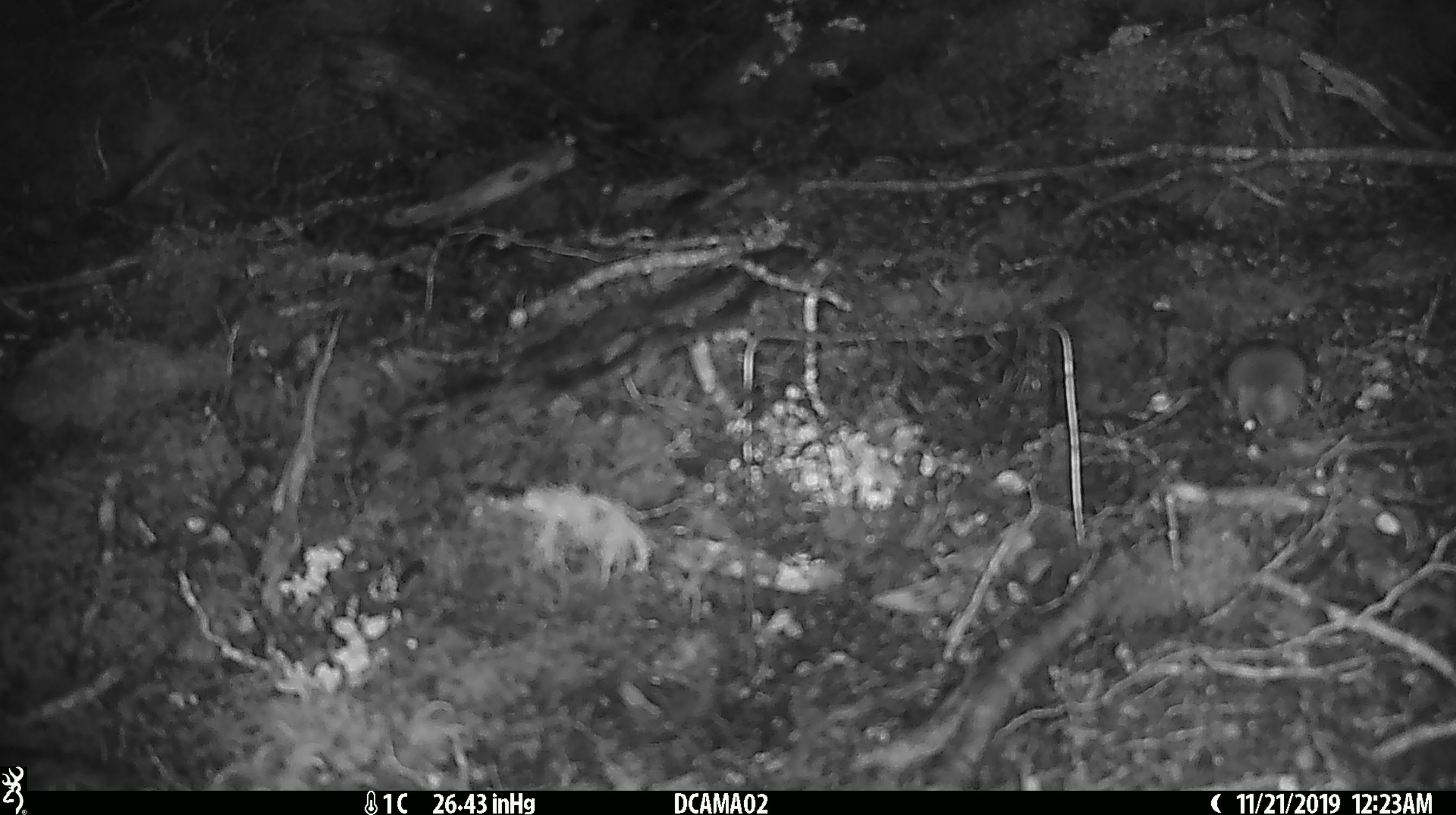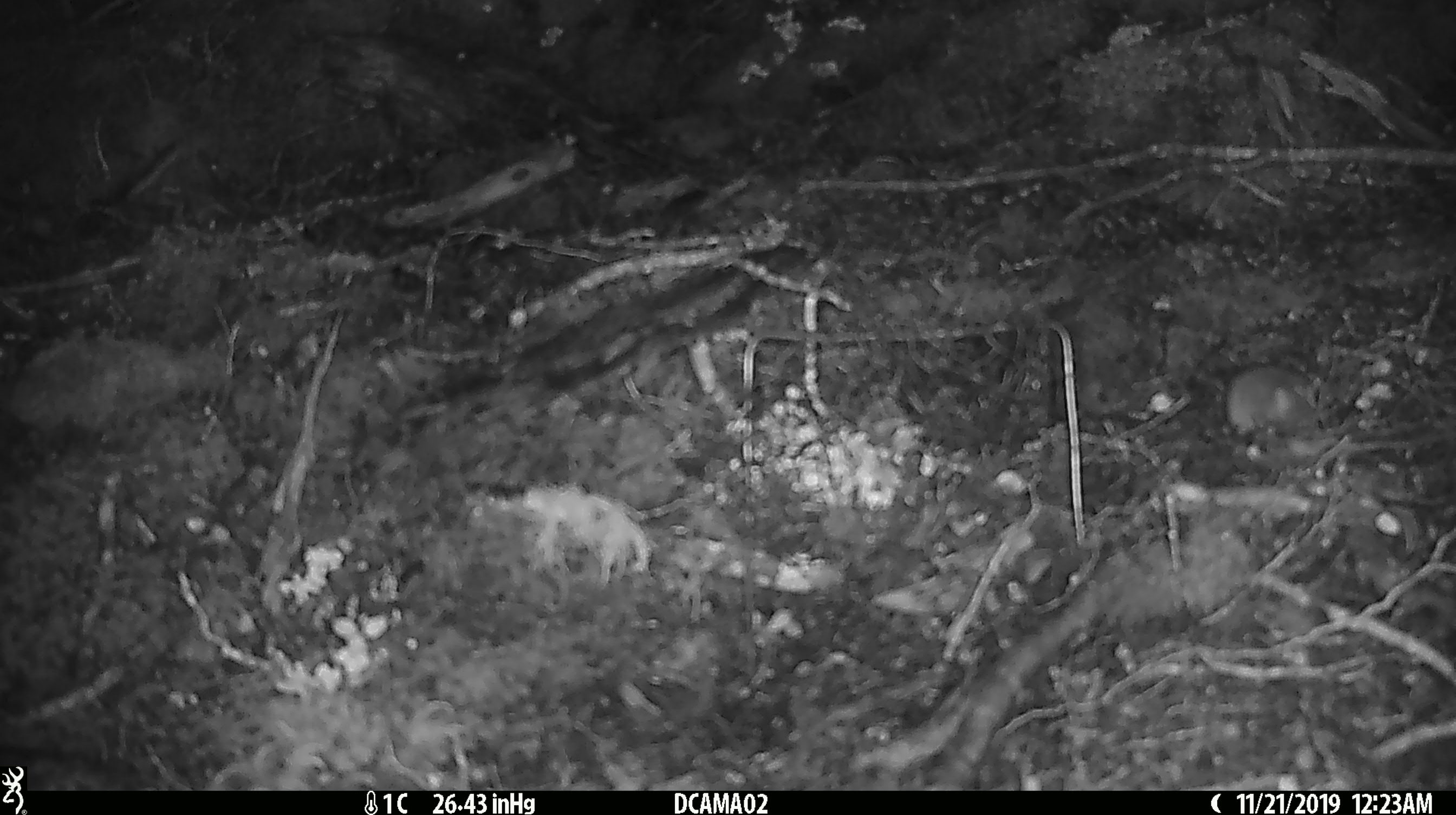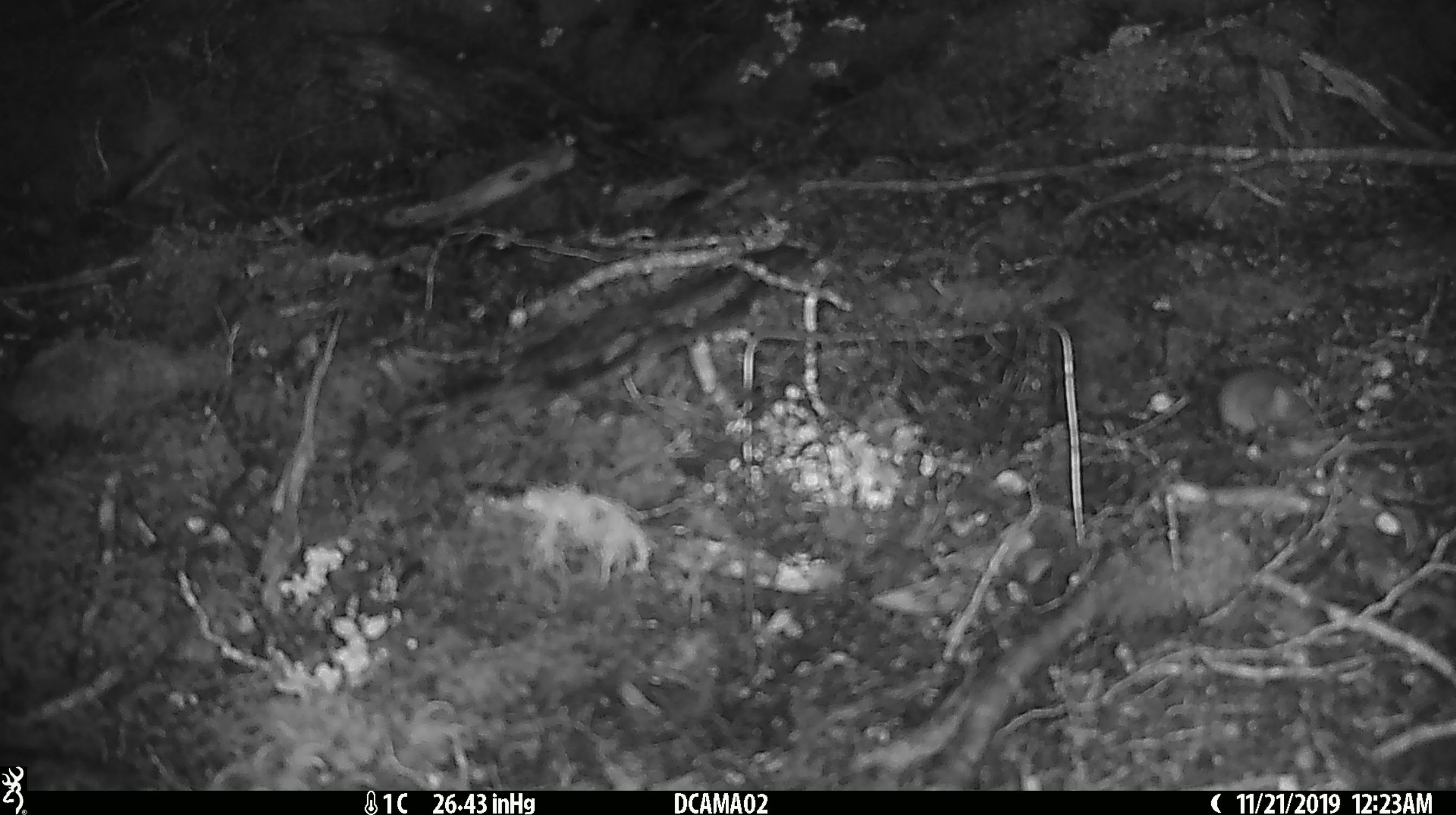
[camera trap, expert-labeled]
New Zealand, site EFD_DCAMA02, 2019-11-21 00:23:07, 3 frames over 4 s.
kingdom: Animalia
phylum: Chordata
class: Mammalia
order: Rodentia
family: Muridae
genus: Mus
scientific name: Mus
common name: mouse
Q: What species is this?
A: Mouse (Mus).